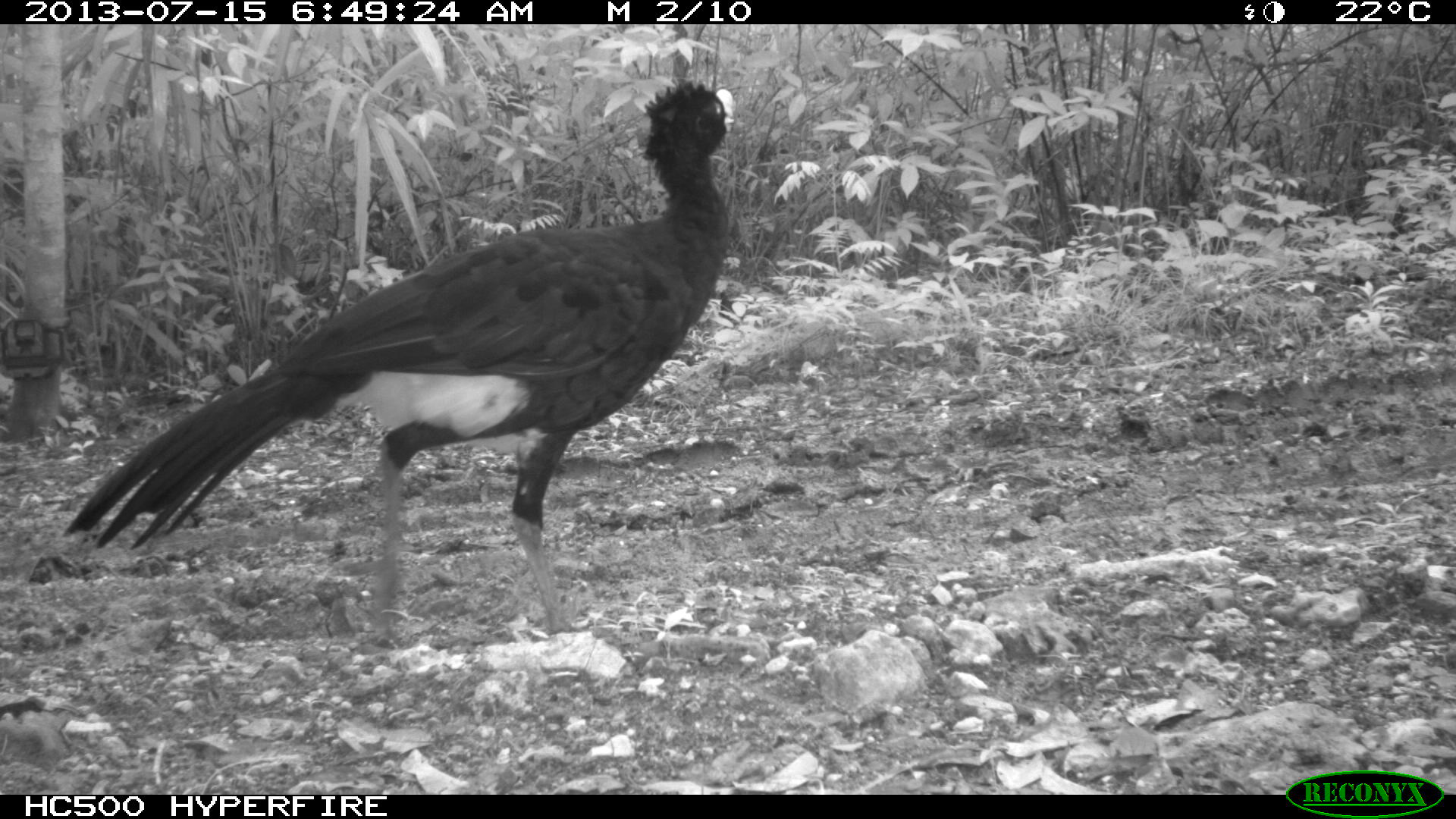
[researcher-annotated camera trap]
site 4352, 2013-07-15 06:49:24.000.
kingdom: Animalia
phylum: Chordata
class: Aves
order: Galliformes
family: Cracidae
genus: Crax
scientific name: Crax rubra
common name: great curassow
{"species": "Crax rubra (great curassow)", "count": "1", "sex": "male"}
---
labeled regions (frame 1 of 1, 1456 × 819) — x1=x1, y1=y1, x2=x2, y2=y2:
crax rubra: x1=60, y1=76, x2=738, y2=649